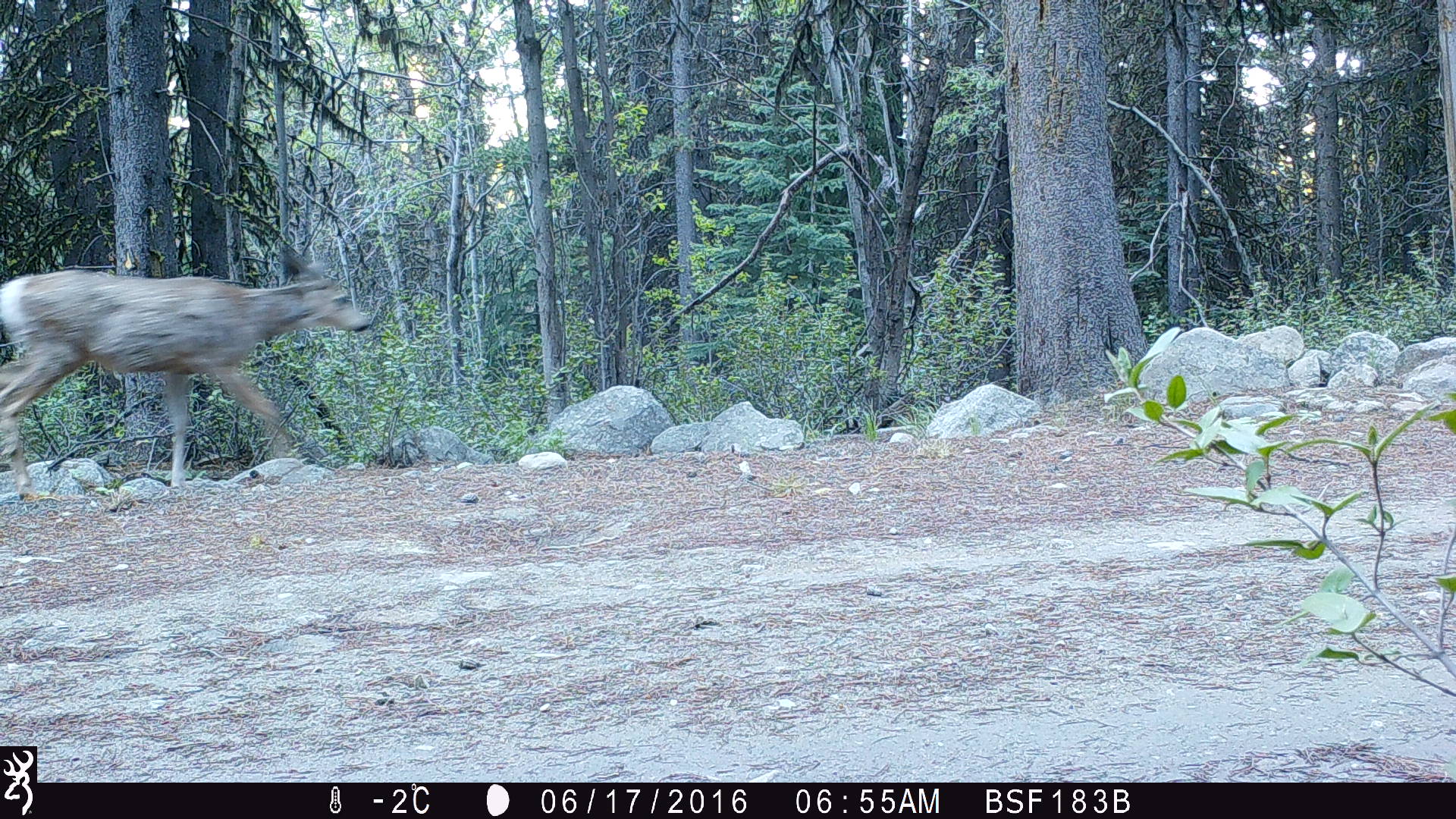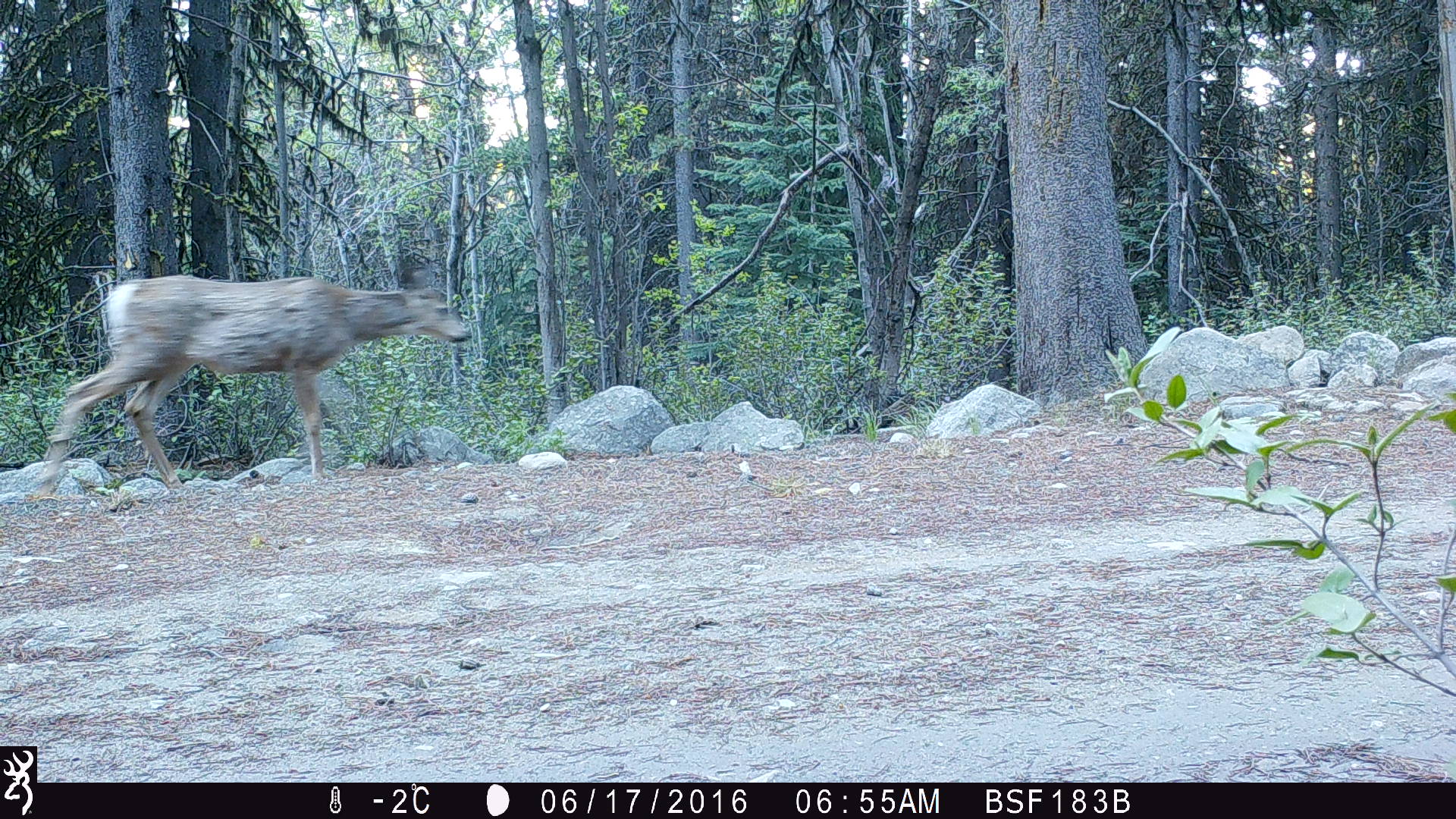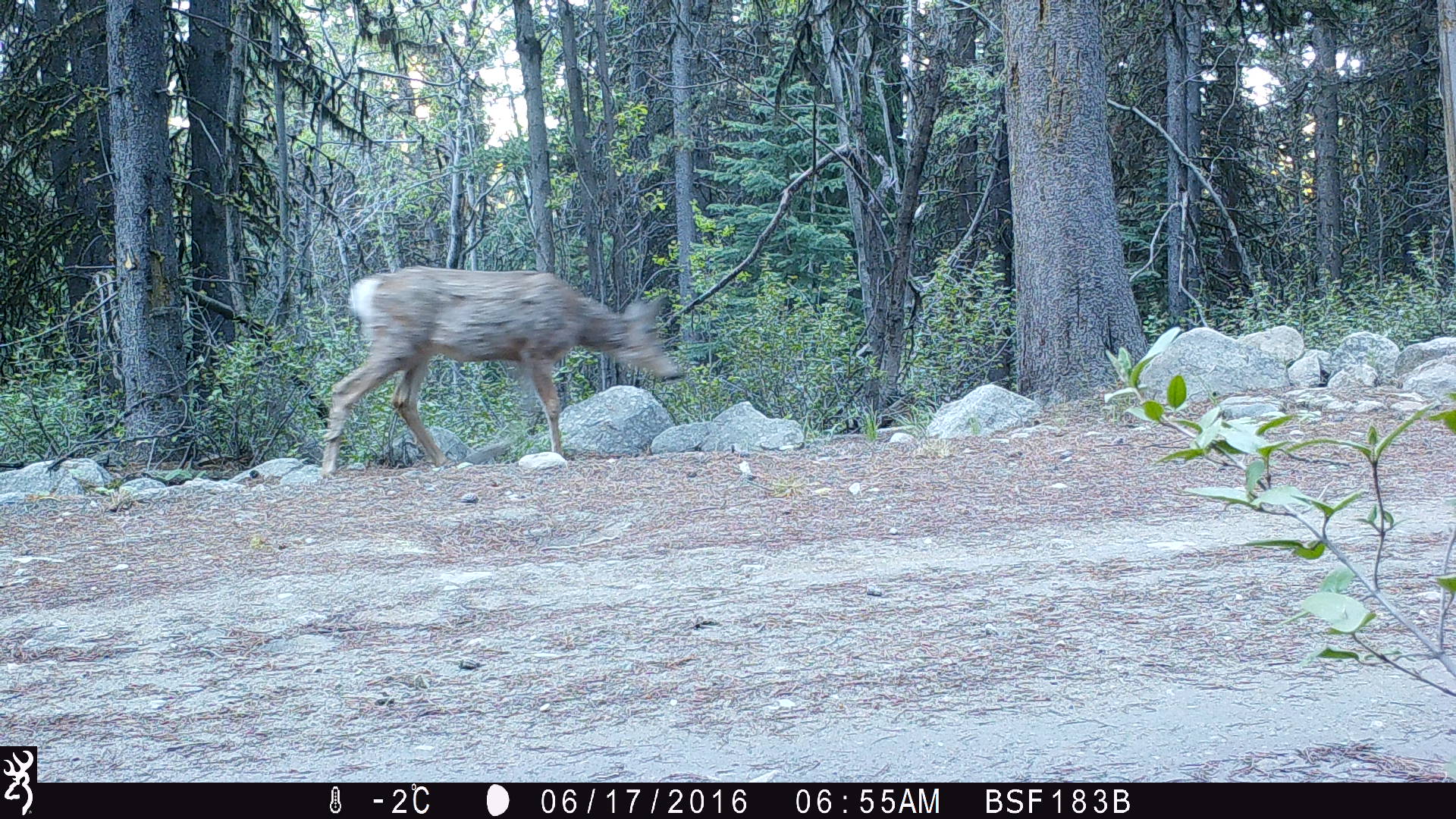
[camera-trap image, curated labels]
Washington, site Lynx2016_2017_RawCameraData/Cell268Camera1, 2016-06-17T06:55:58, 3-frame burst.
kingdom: Animalia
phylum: Chordata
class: Mammalia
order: Artiodactyla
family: Cervidae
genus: Odocoileus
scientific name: Odocoileus hemionus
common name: mule deer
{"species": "Odocoileus hemionus (mule deer)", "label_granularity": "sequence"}